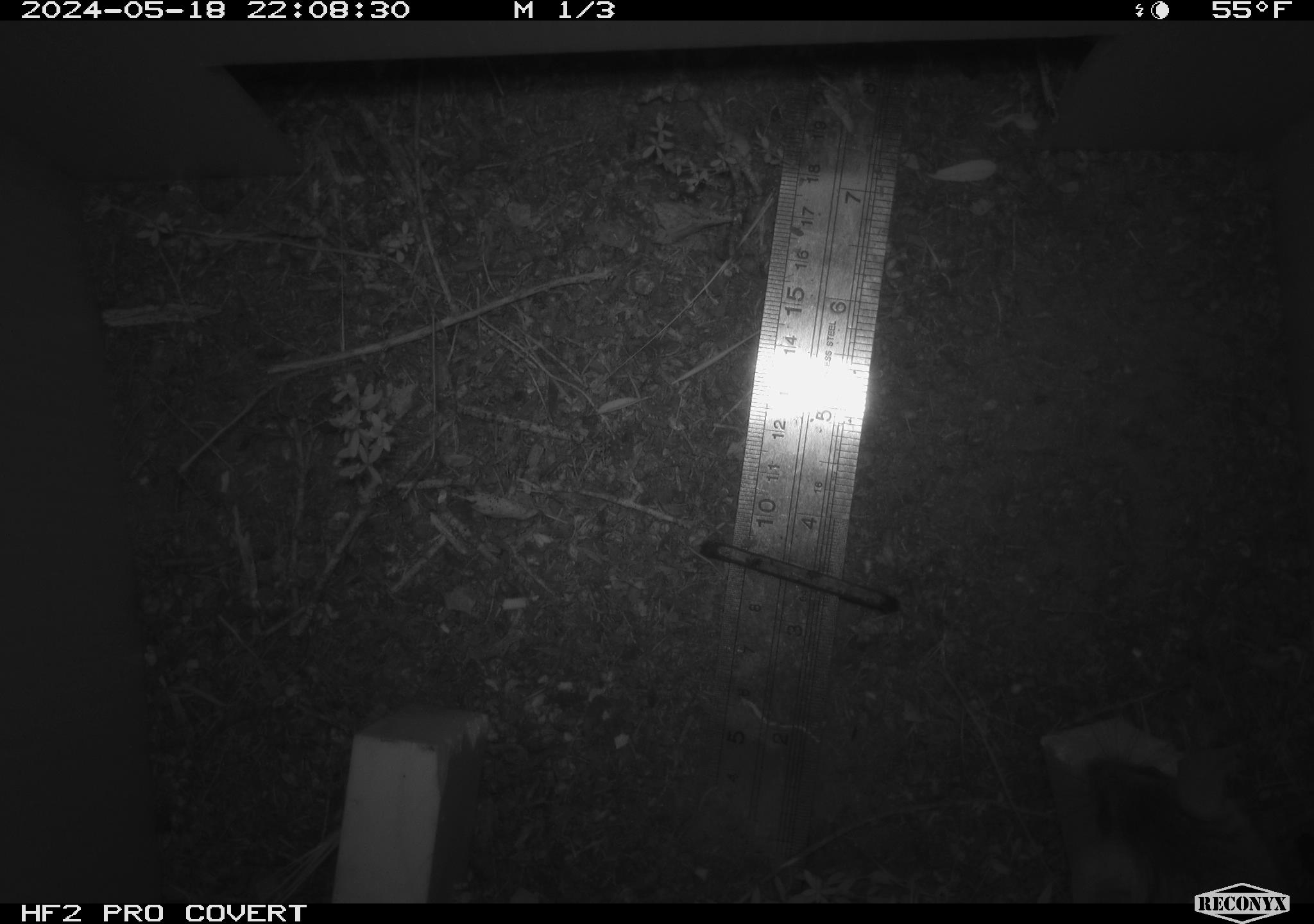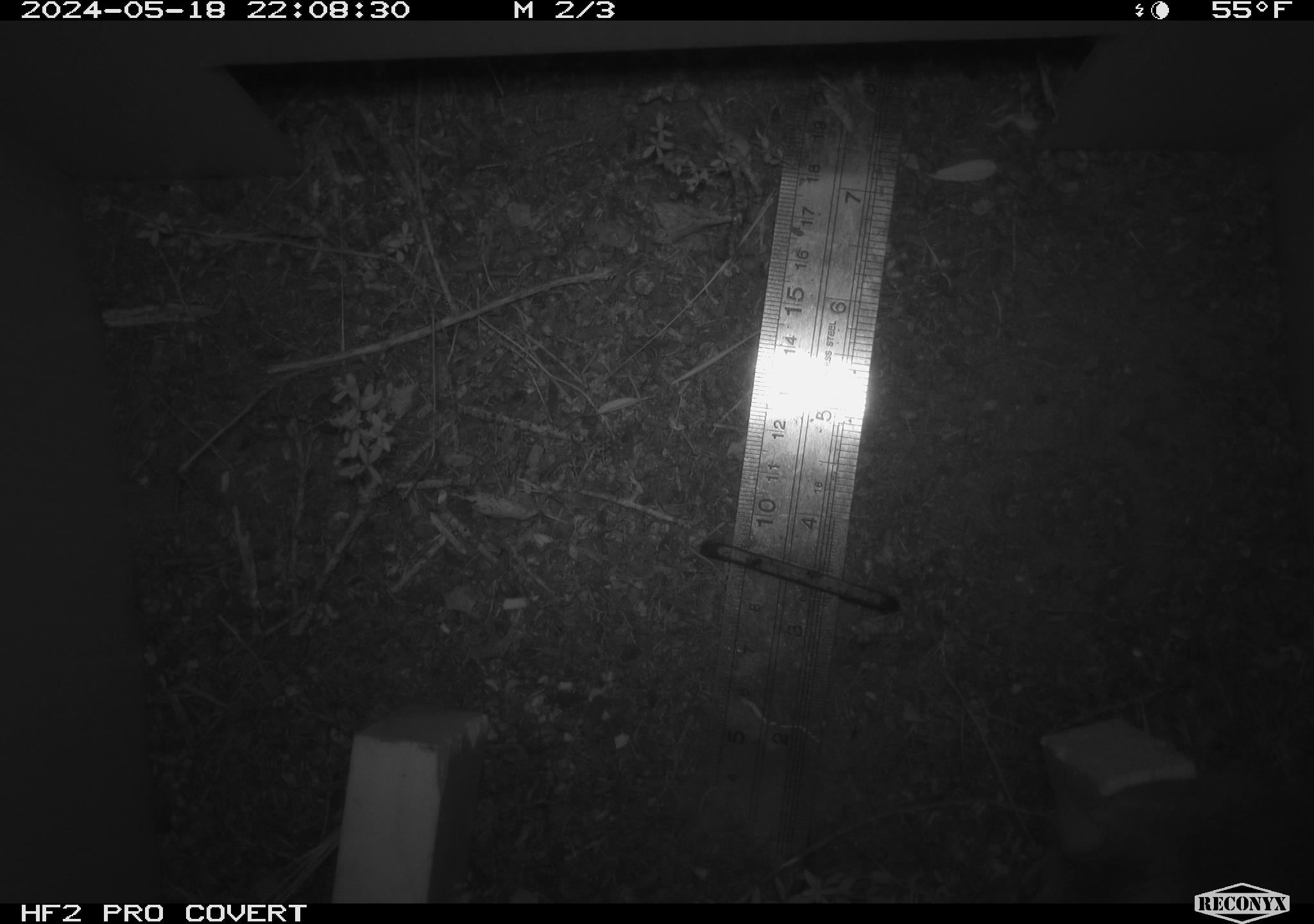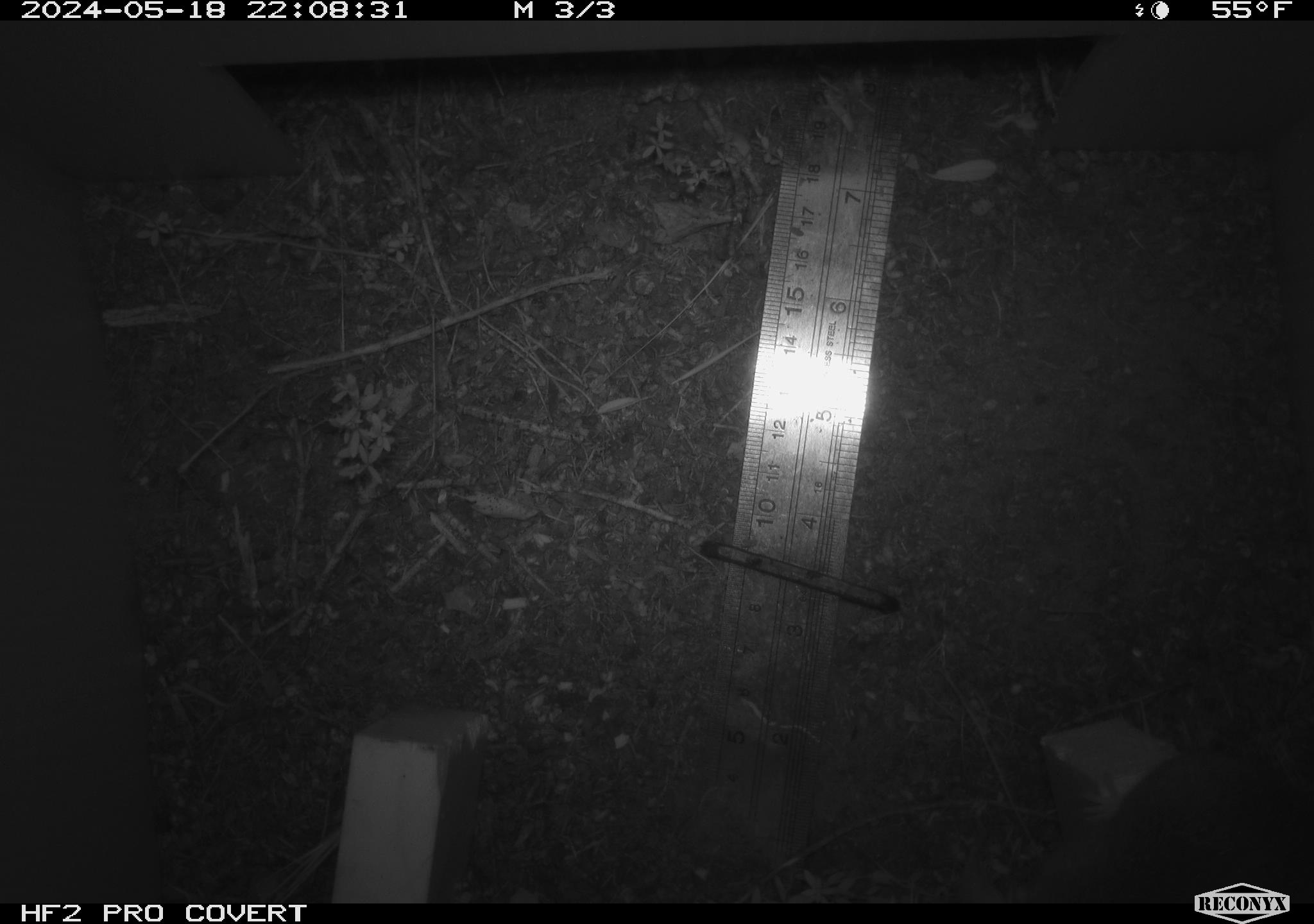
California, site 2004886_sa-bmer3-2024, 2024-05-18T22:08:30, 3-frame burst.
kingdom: Animalia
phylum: Chordata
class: Mammalia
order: Rodentia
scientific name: Rodentia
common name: mouse species